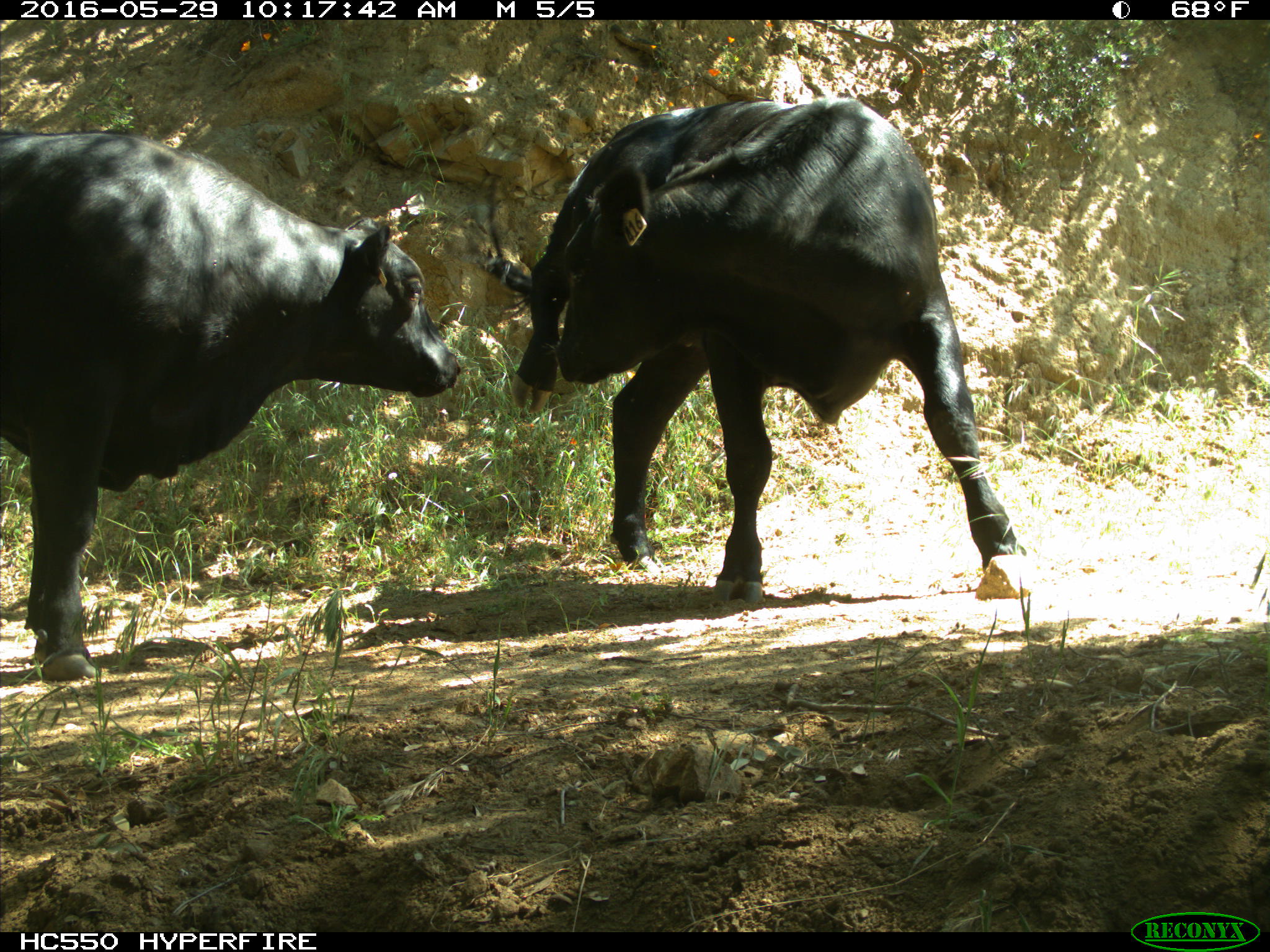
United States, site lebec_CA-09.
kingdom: Animalia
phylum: Chordata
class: Mammalia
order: Artiodactyla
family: Bovidae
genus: Bos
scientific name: Bos taurus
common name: domestic cow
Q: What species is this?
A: Bos taurus (domestic cow).